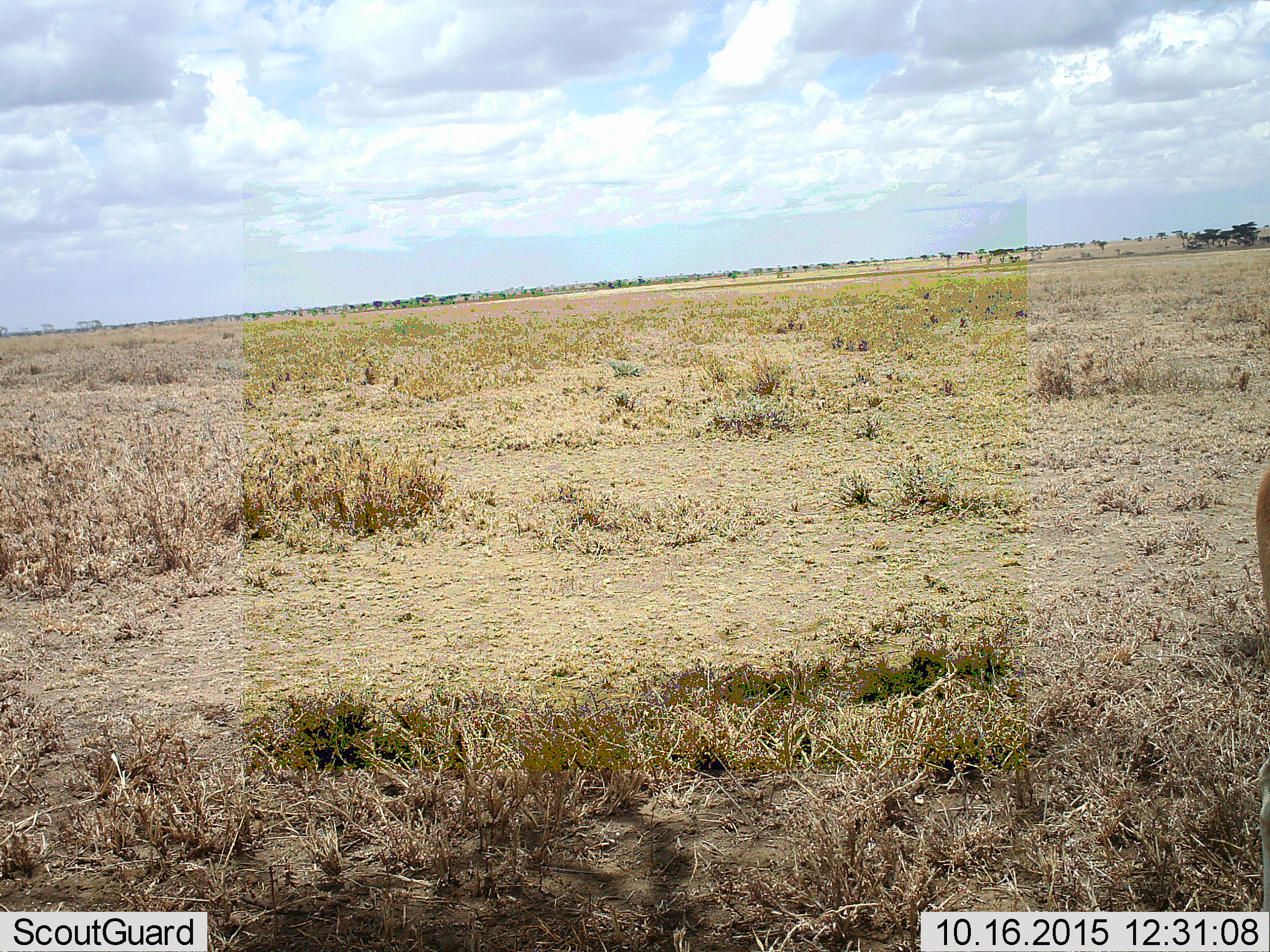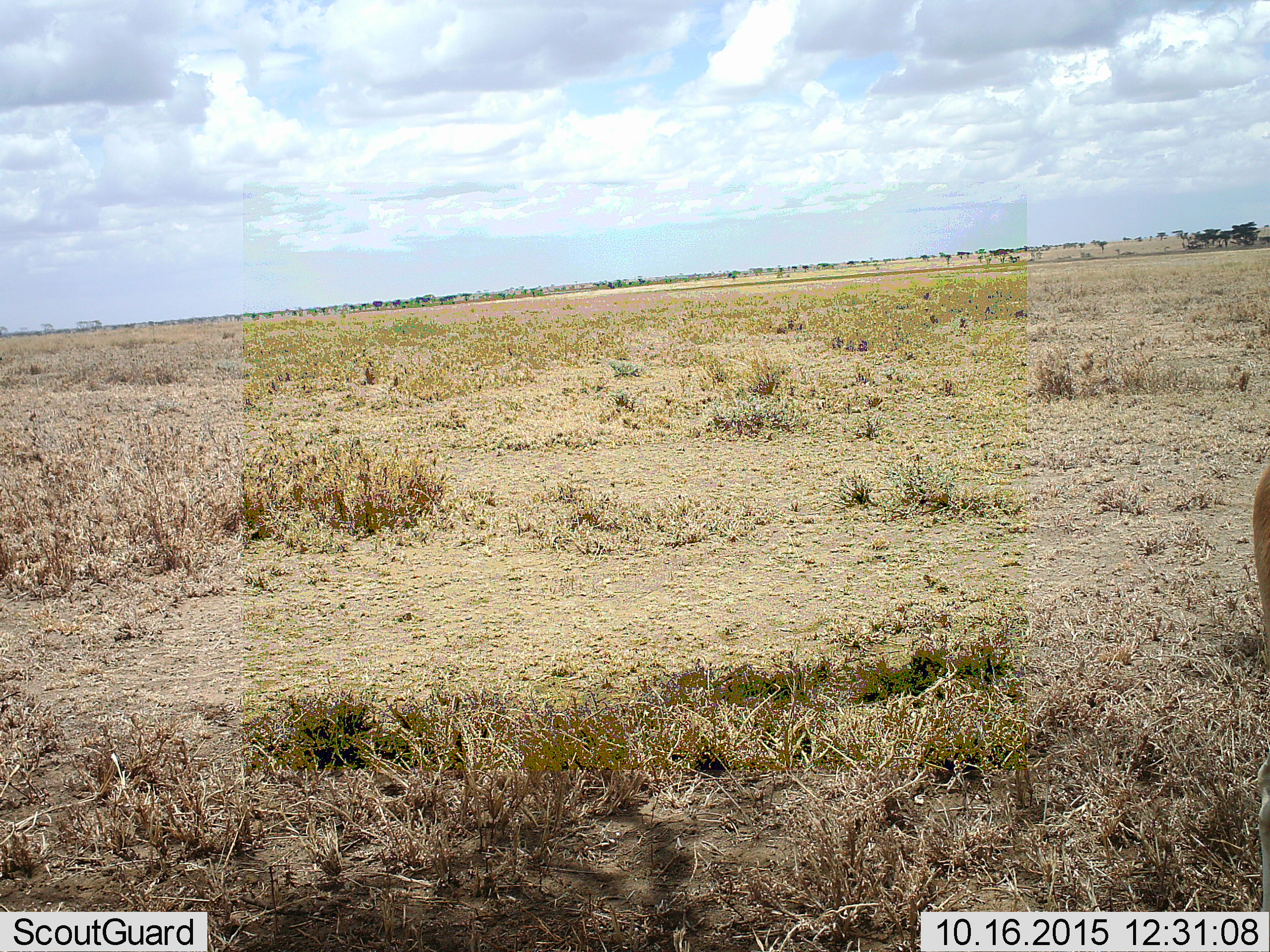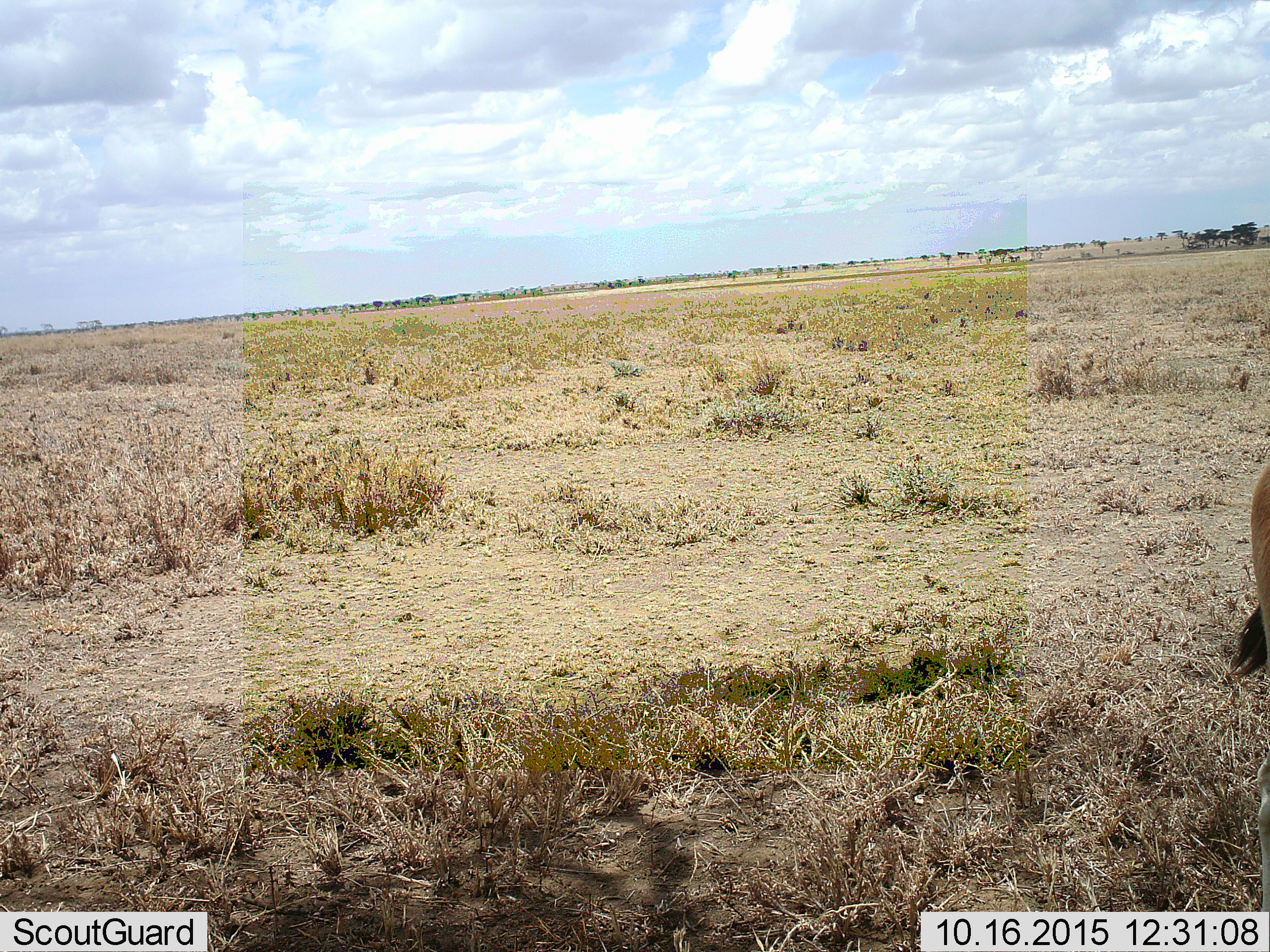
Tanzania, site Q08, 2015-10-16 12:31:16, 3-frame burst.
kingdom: Animalia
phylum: Chordata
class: Mammalia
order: Carnivora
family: Felidae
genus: Panthera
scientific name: Panthera leo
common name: lion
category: lionmale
Lionmale (lion) (Panthera leo), count 1. Behavior (volunteer vote fractions): standing 100%, resting 0%, moving 0%, interacting 0%. Young present (vote fraction): 0%. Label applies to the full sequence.